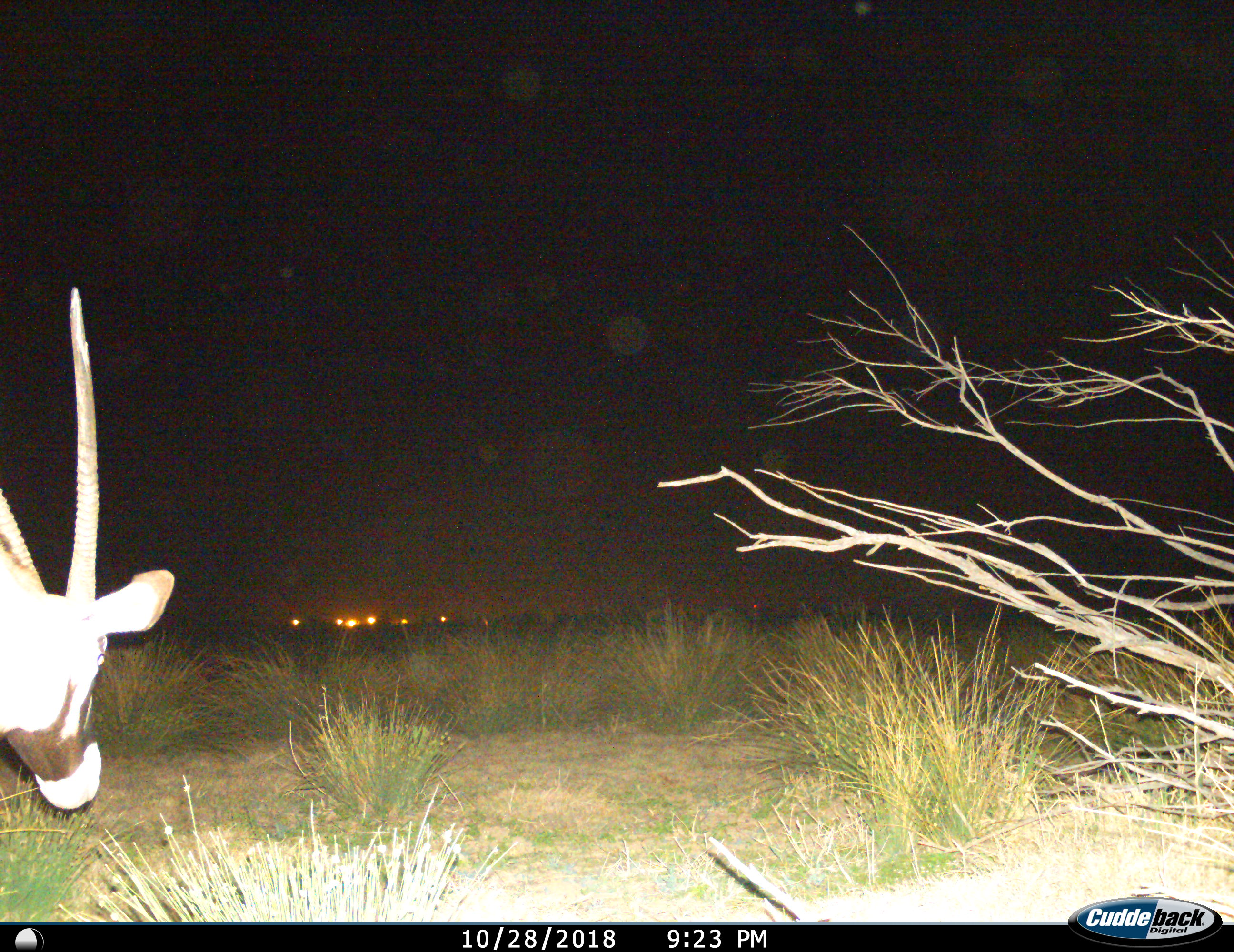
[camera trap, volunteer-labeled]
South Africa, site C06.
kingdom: Animalia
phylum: Chordata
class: Mammalia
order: Artiodactyla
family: Bovidae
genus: Oryx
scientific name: Oryx gazella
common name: gemsbok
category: gemsbokoryx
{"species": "gemsbokoryx (gemsbok) (Oryx gazella)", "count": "1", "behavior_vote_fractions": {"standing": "70%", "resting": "0%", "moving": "30%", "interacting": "0%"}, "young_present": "0%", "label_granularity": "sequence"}